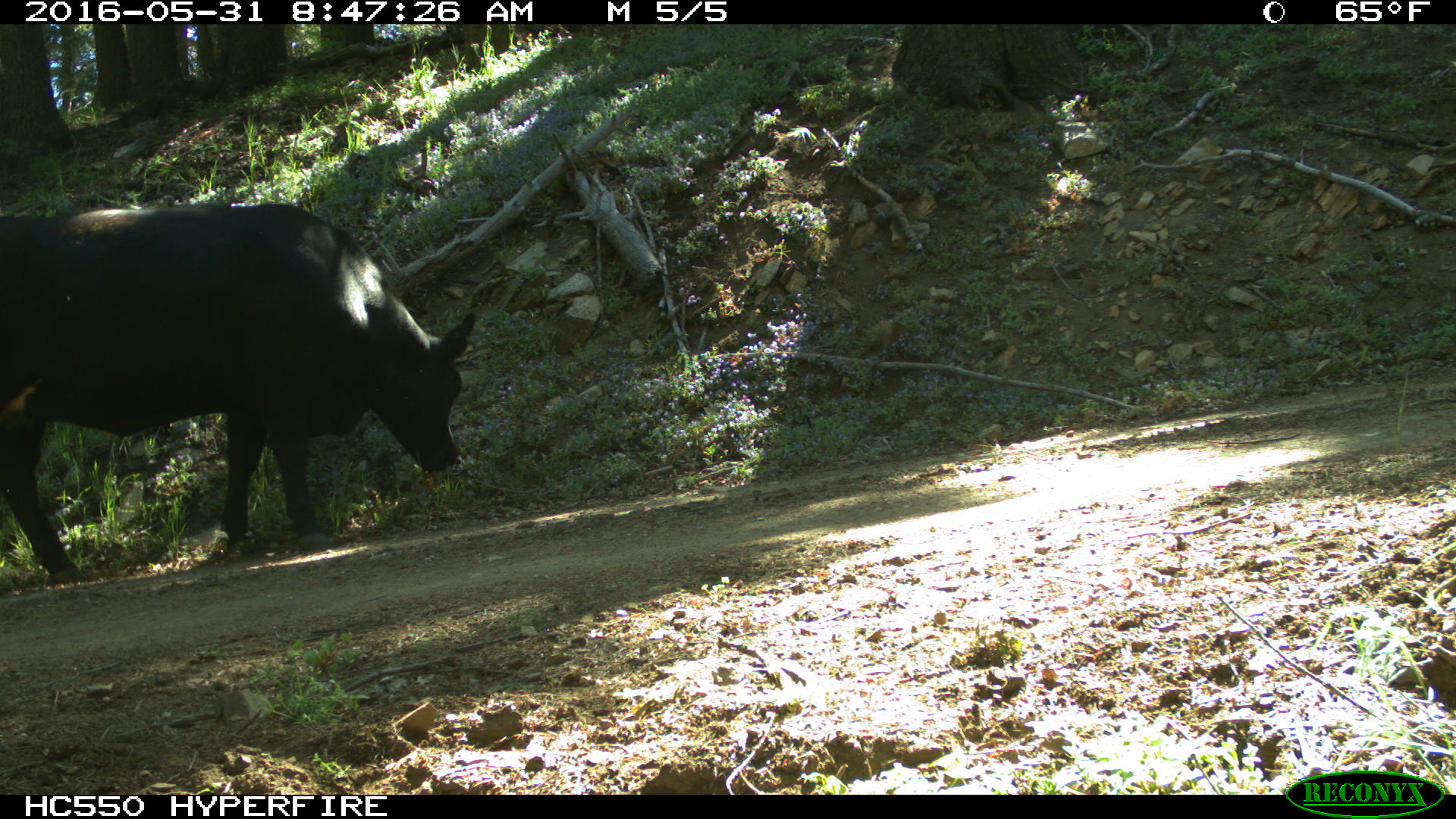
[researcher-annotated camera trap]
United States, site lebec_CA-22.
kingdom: Animalia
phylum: Chordata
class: Mammalia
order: Artiodactyla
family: Bovidae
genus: Bos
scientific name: Bos taurus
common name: domestic cow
Bos taurus (domestic cow).